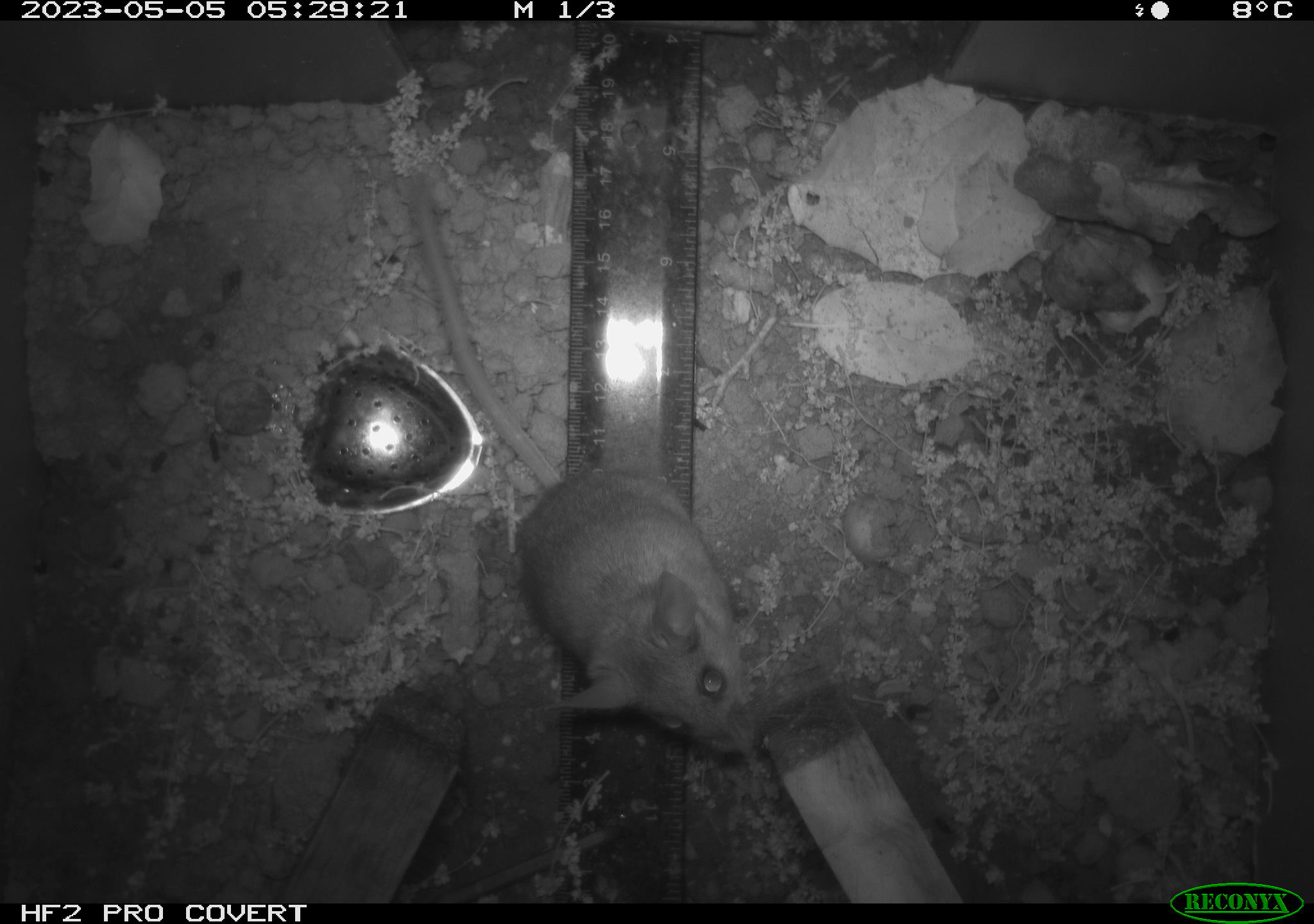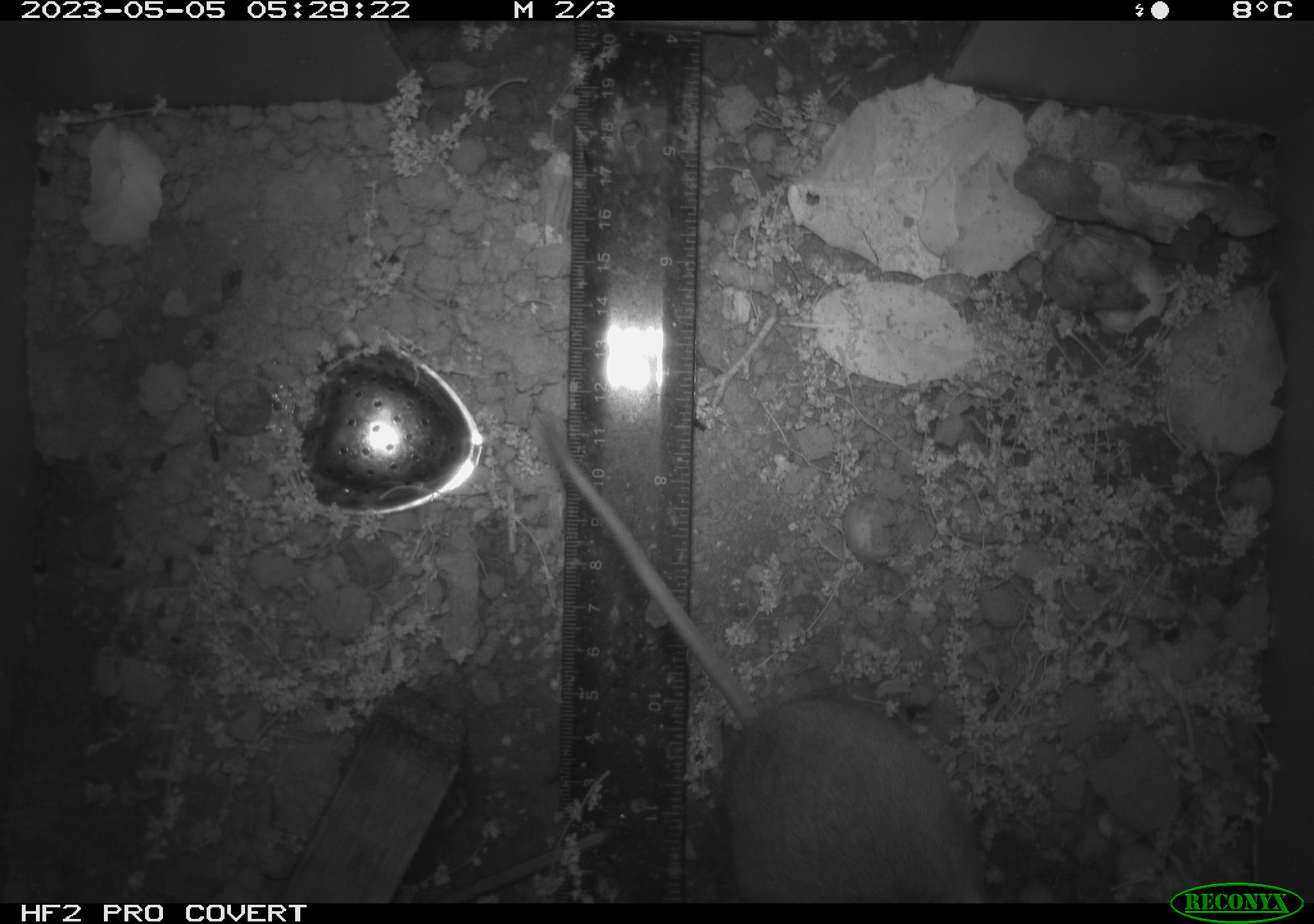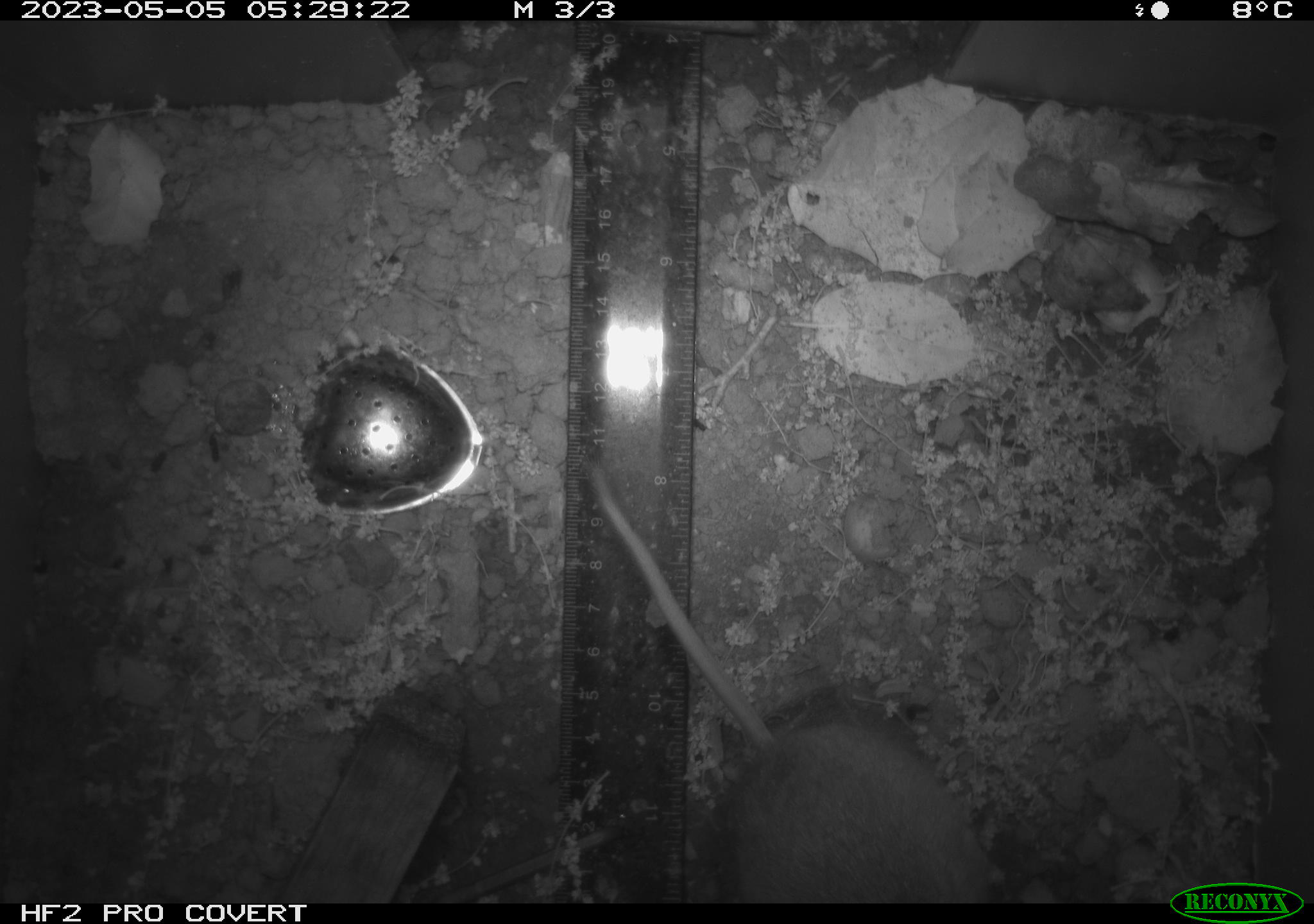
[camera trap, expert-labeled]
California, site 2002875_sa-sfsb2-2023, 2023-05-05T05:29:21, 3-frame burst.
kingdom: Animalia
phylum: Chordata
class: Mammalia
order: Rodentia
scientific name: Rodentia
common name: mouse species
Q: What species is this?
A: Mouse species (Rodentia).